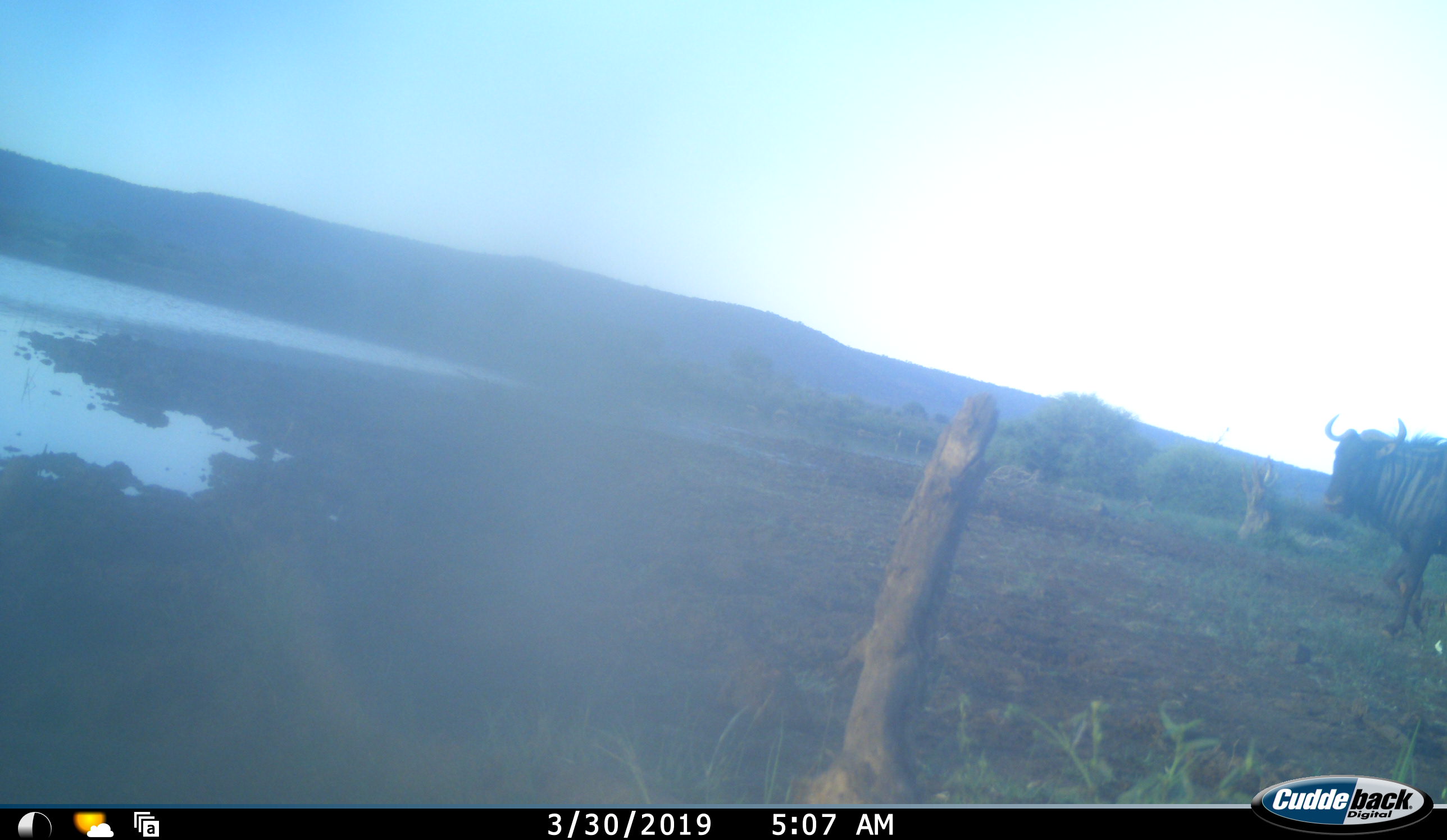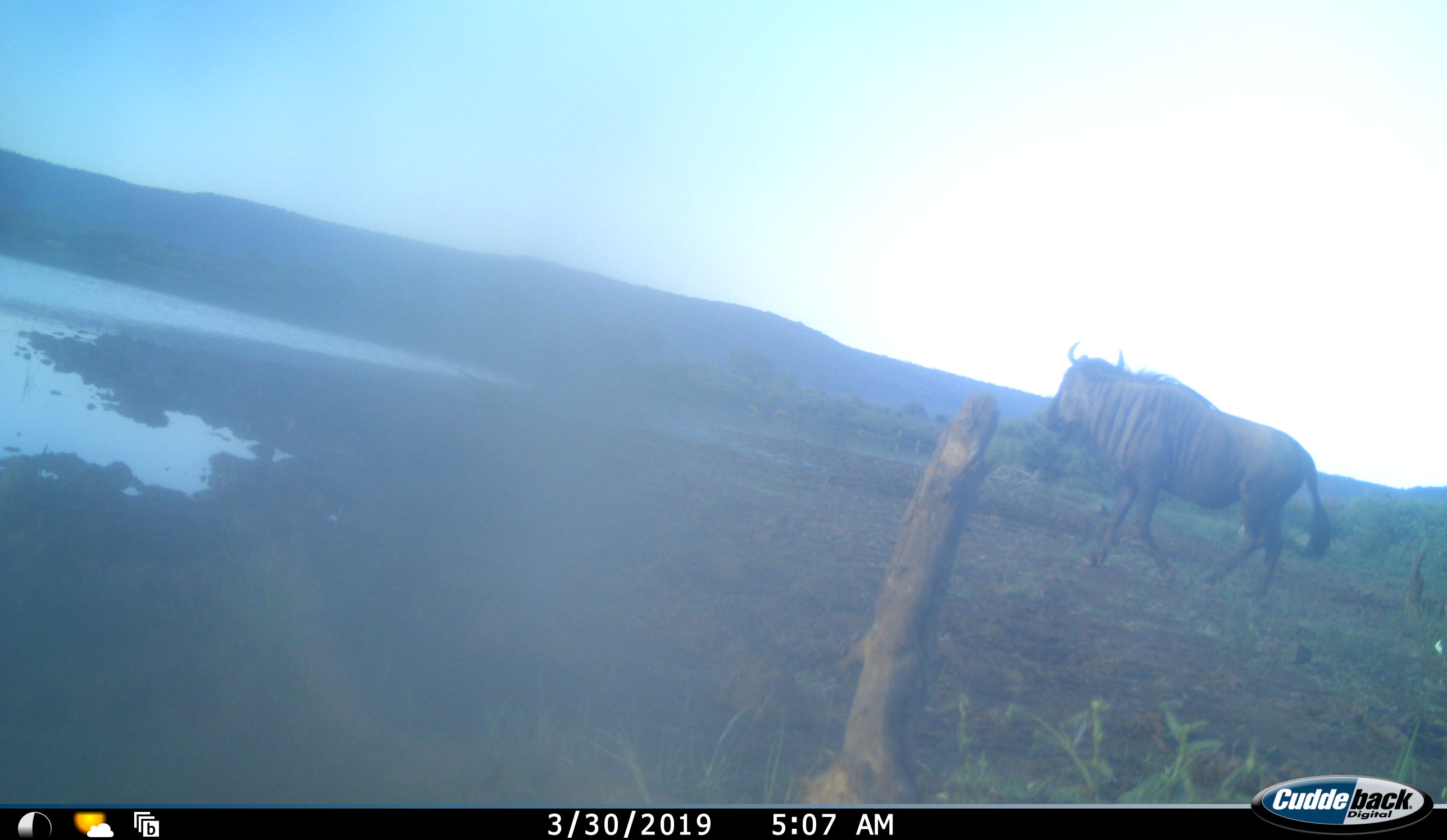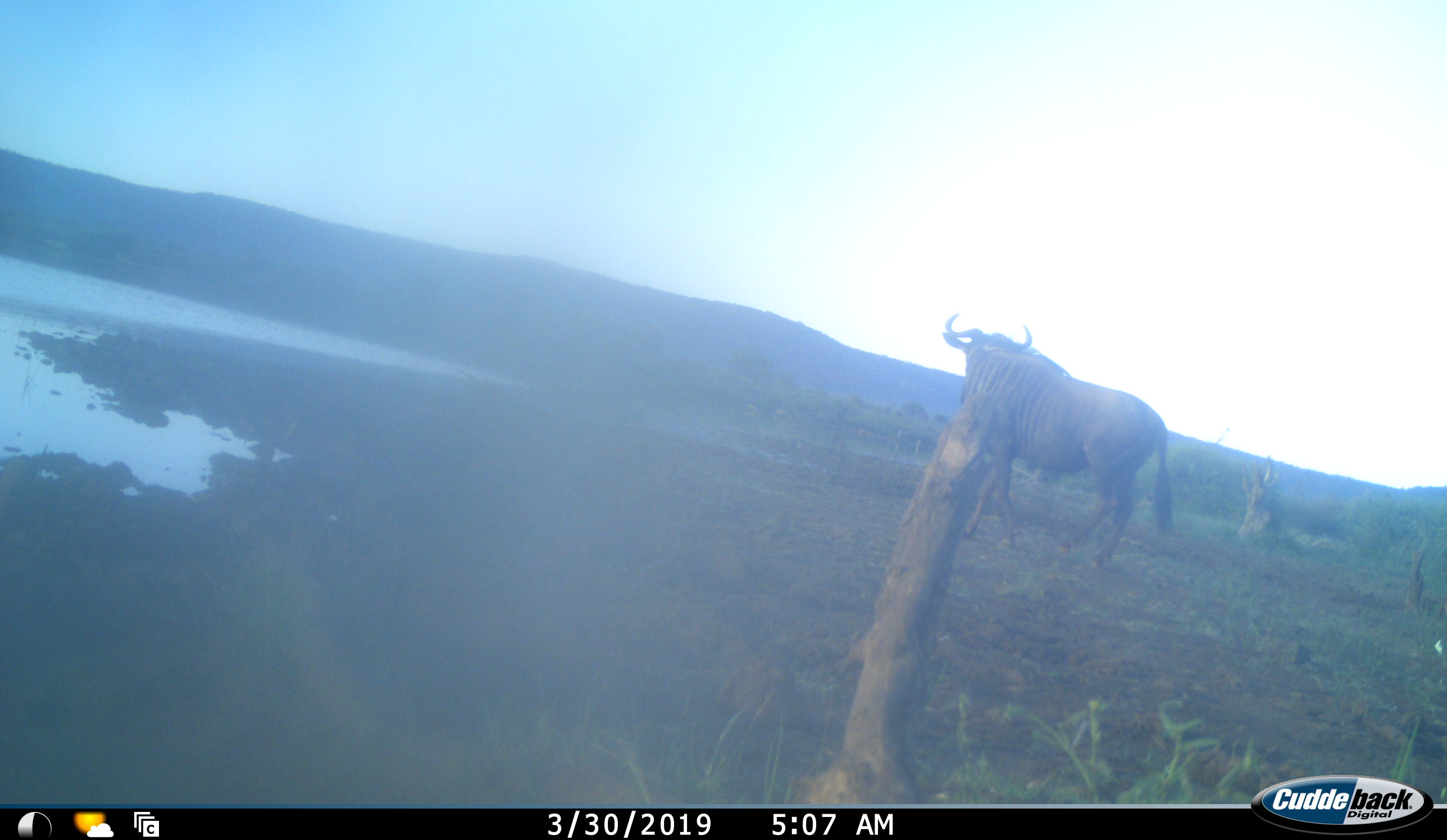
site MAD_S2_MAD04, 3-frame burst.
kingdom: Animalia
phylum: Chordata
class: Mammalia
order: Artiodactyla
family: Bovidae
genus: Connochaetes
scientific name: Connochaetes taurinus taurinus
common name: blue wildebeest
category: wildebeestblue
Wildebeestblue (blue wildebeest) (Connochaetes taurinus taurinus), count 1. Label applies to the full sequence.